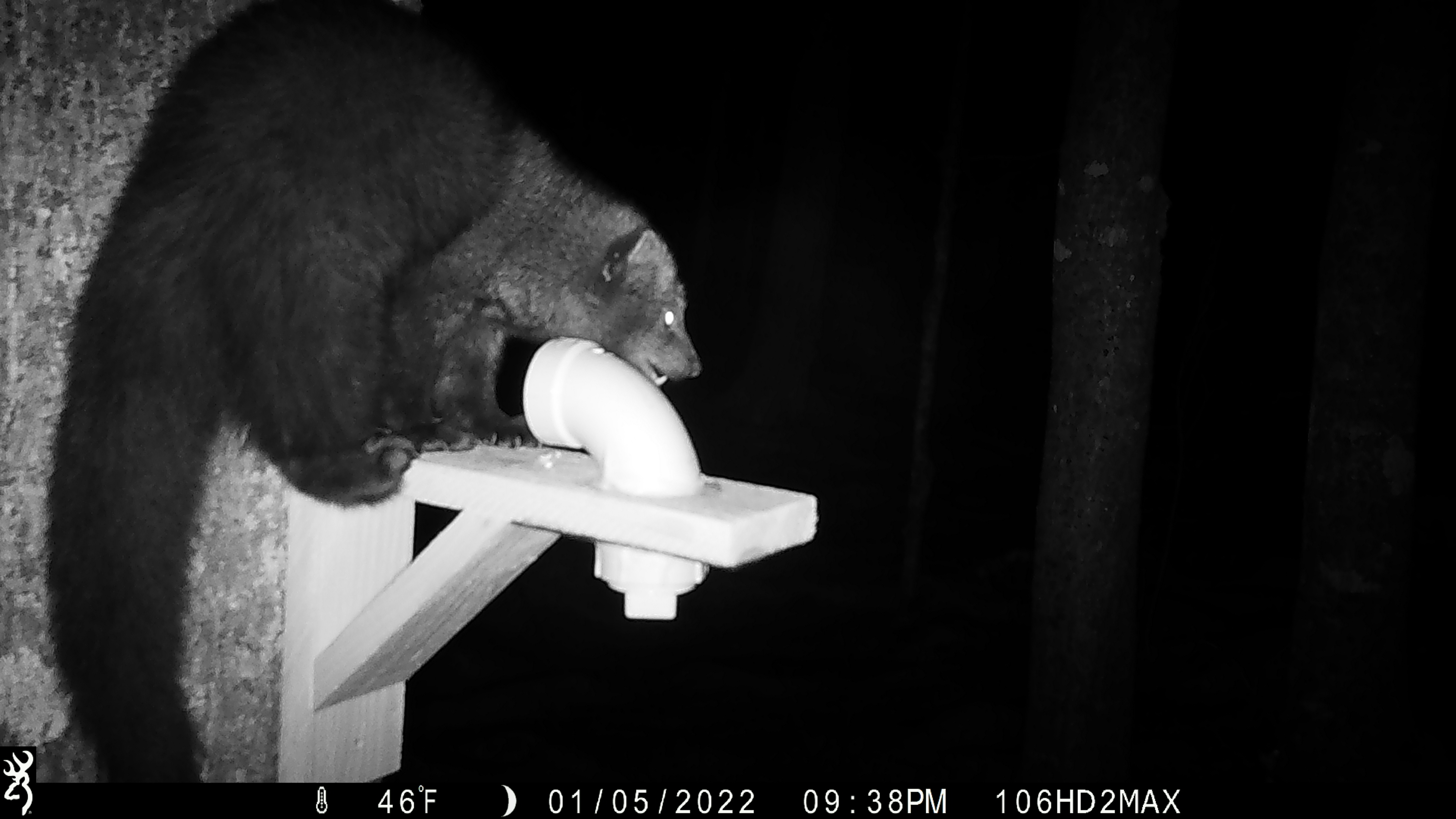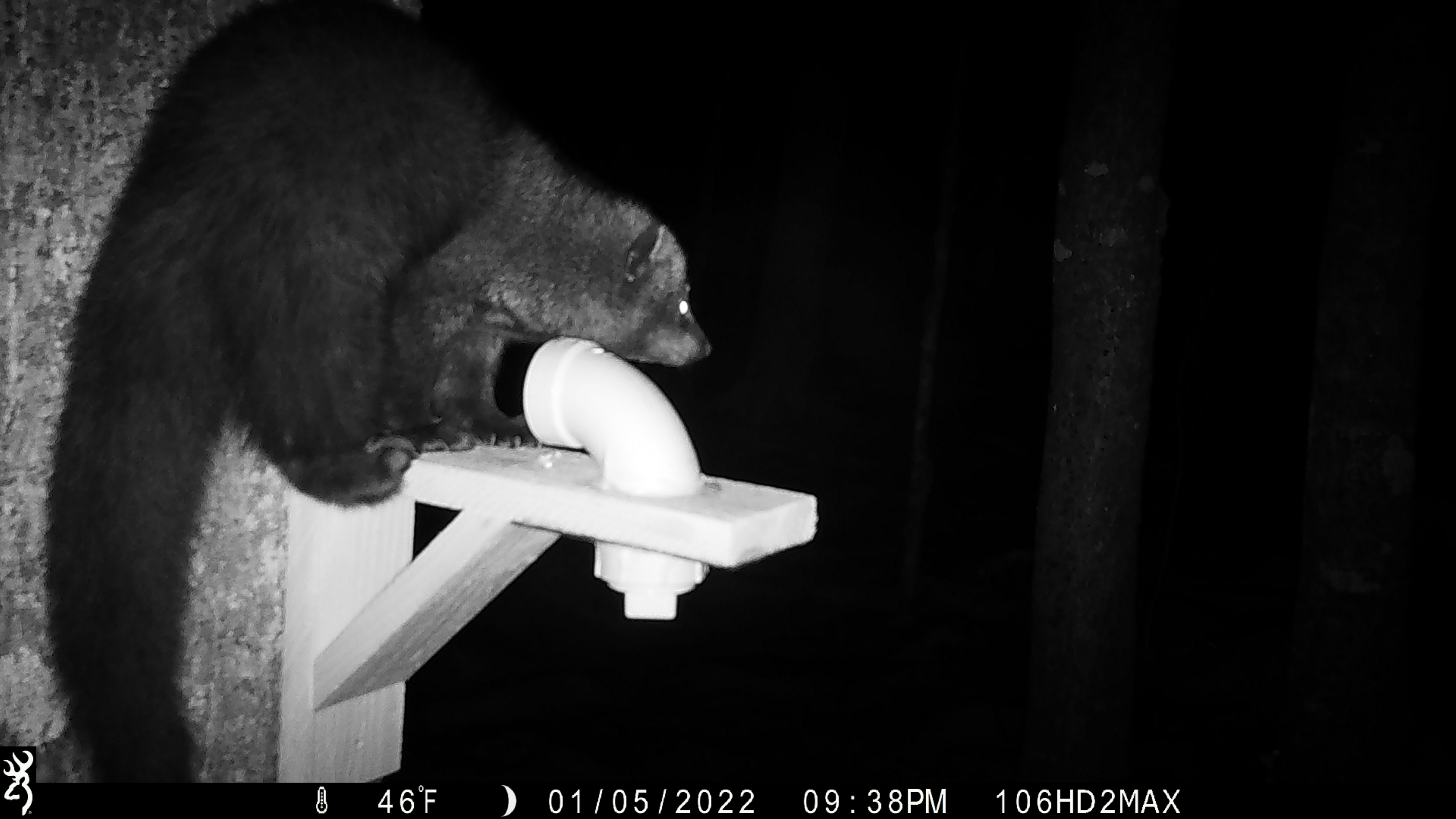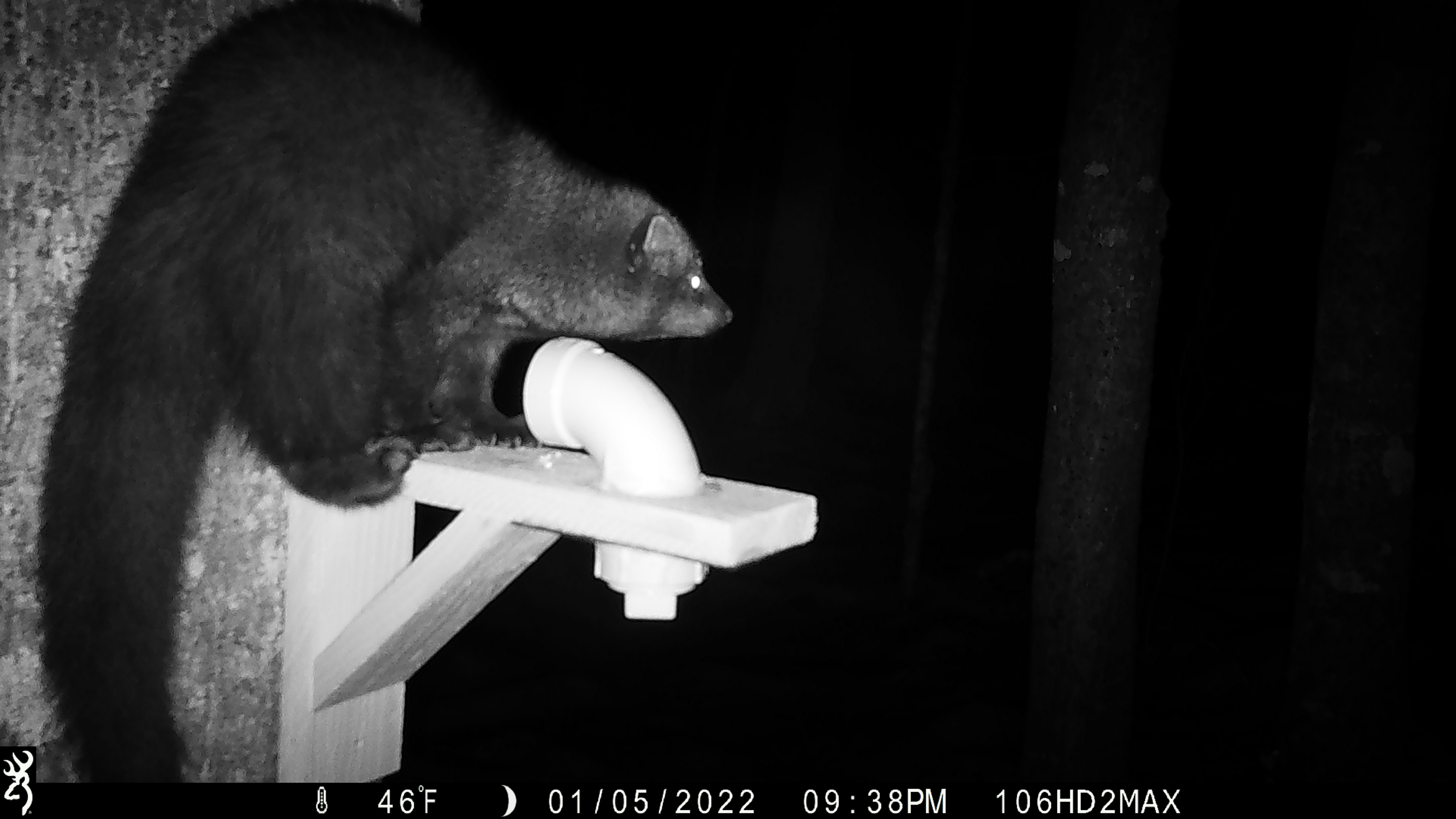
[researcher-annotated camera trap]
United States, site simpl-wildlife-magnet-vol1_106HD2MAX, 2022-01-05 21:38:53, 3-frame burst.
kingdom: Animalia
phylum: Chordata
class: Mammalia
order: Carnivora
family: Mustelidae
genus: Pekania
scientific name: Pekania pennanti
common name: fisher